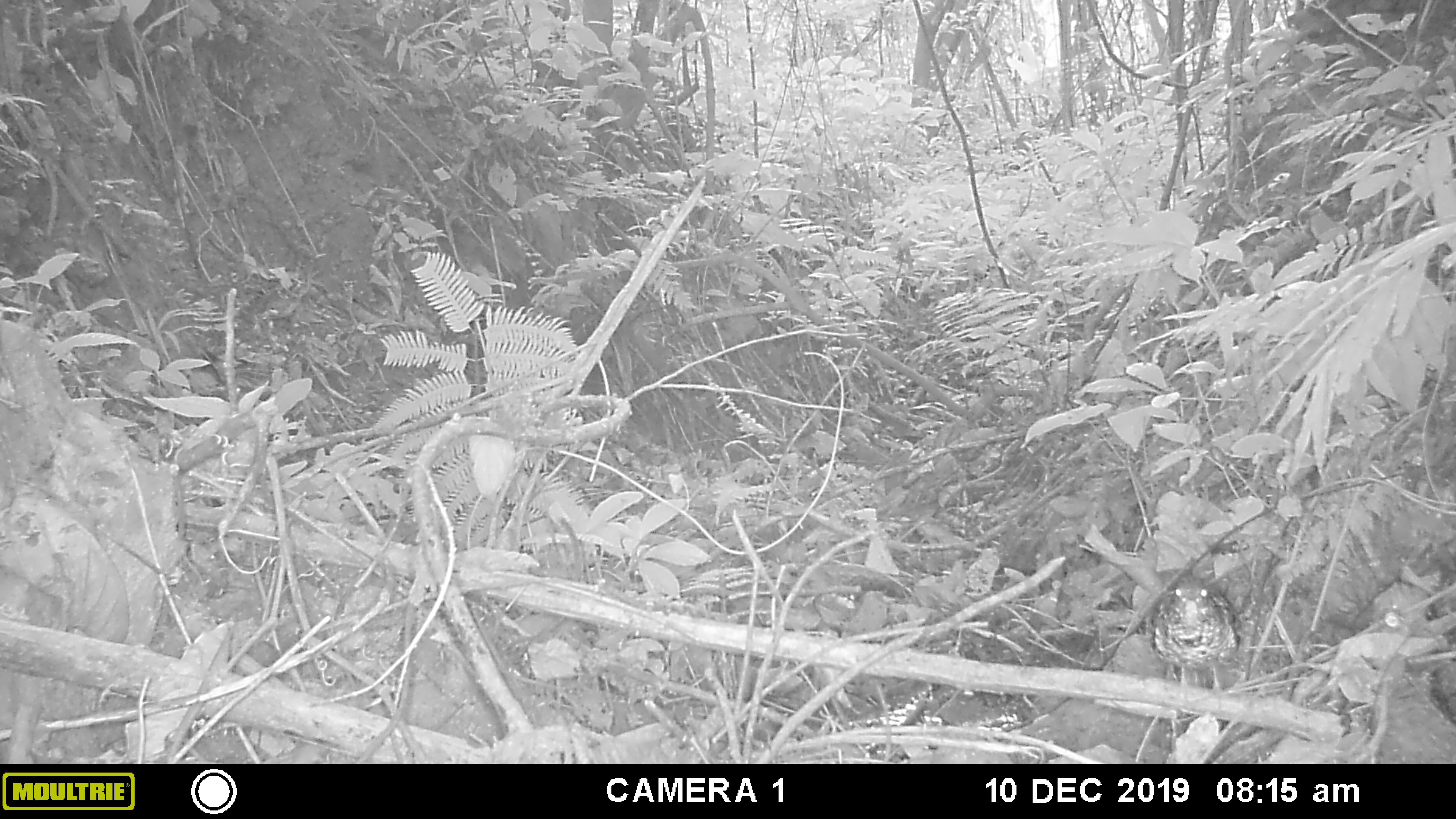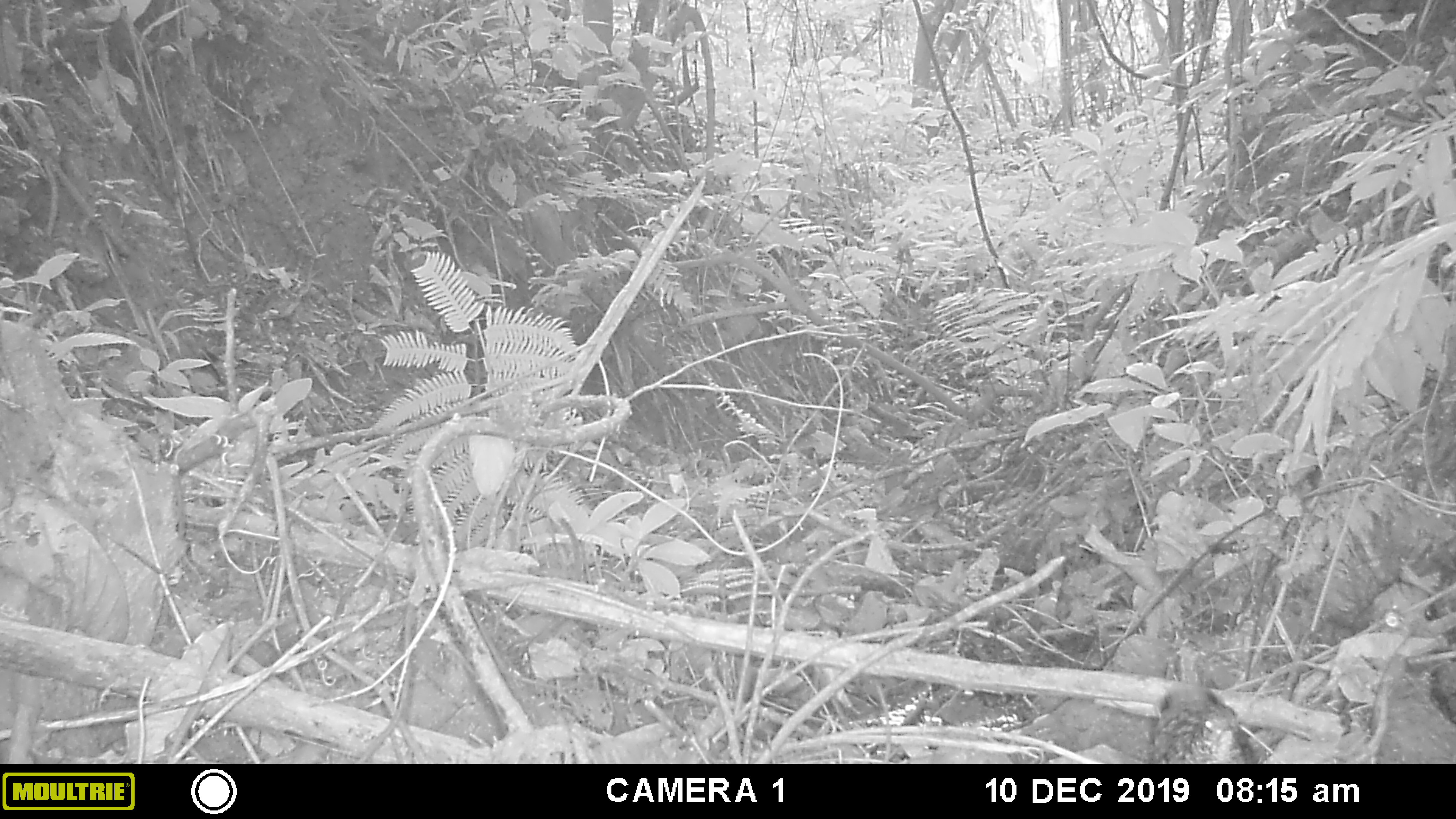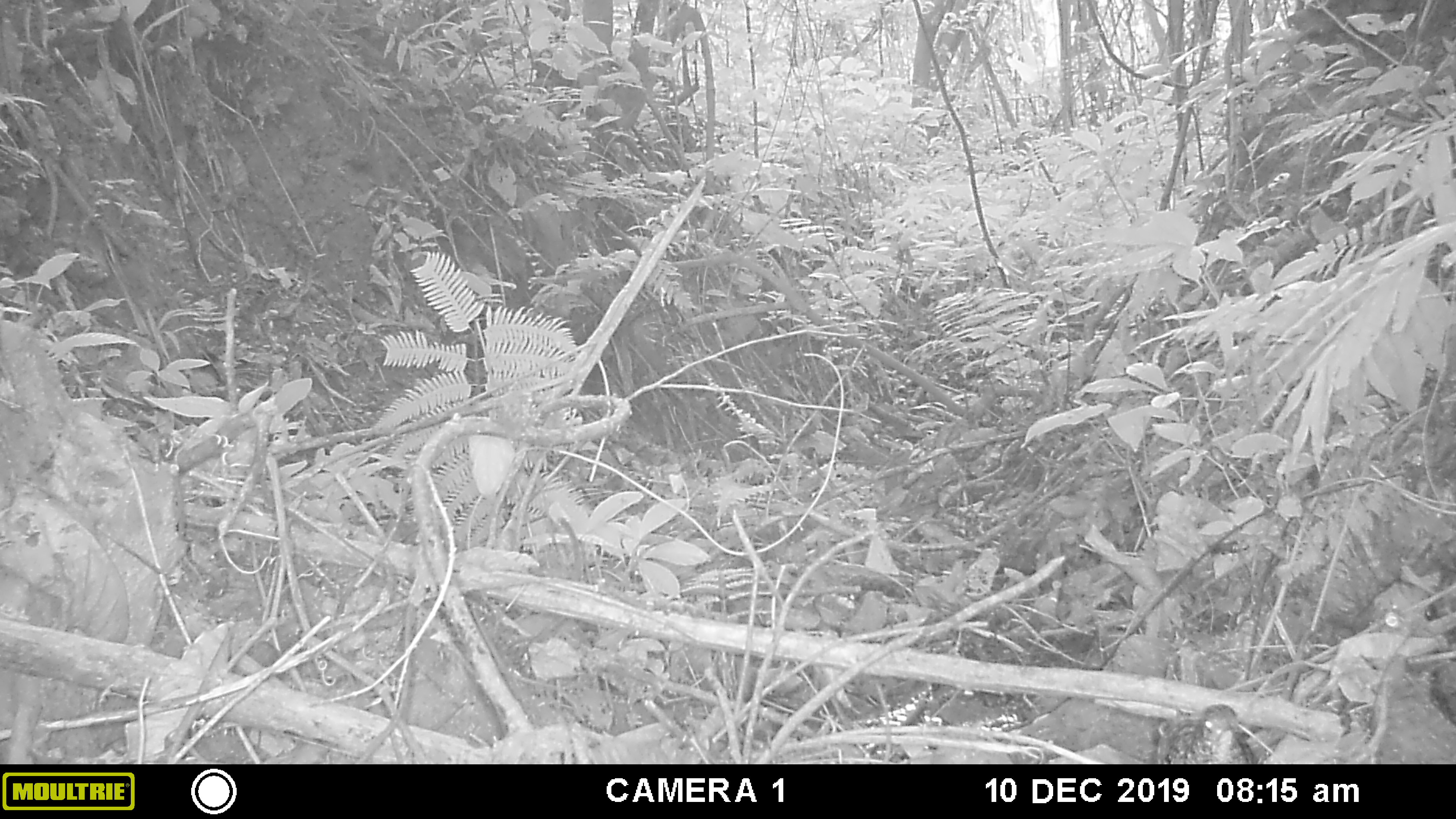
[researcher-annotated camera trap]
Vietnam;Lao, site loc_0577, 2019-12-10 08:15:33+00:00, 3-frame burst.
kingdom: Animalia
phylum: Chordata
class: Aves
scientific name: Aves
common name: bird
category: unidentified bird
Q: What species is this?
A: Unidentified bird (bird) (Aves).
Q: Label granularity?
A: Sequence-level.